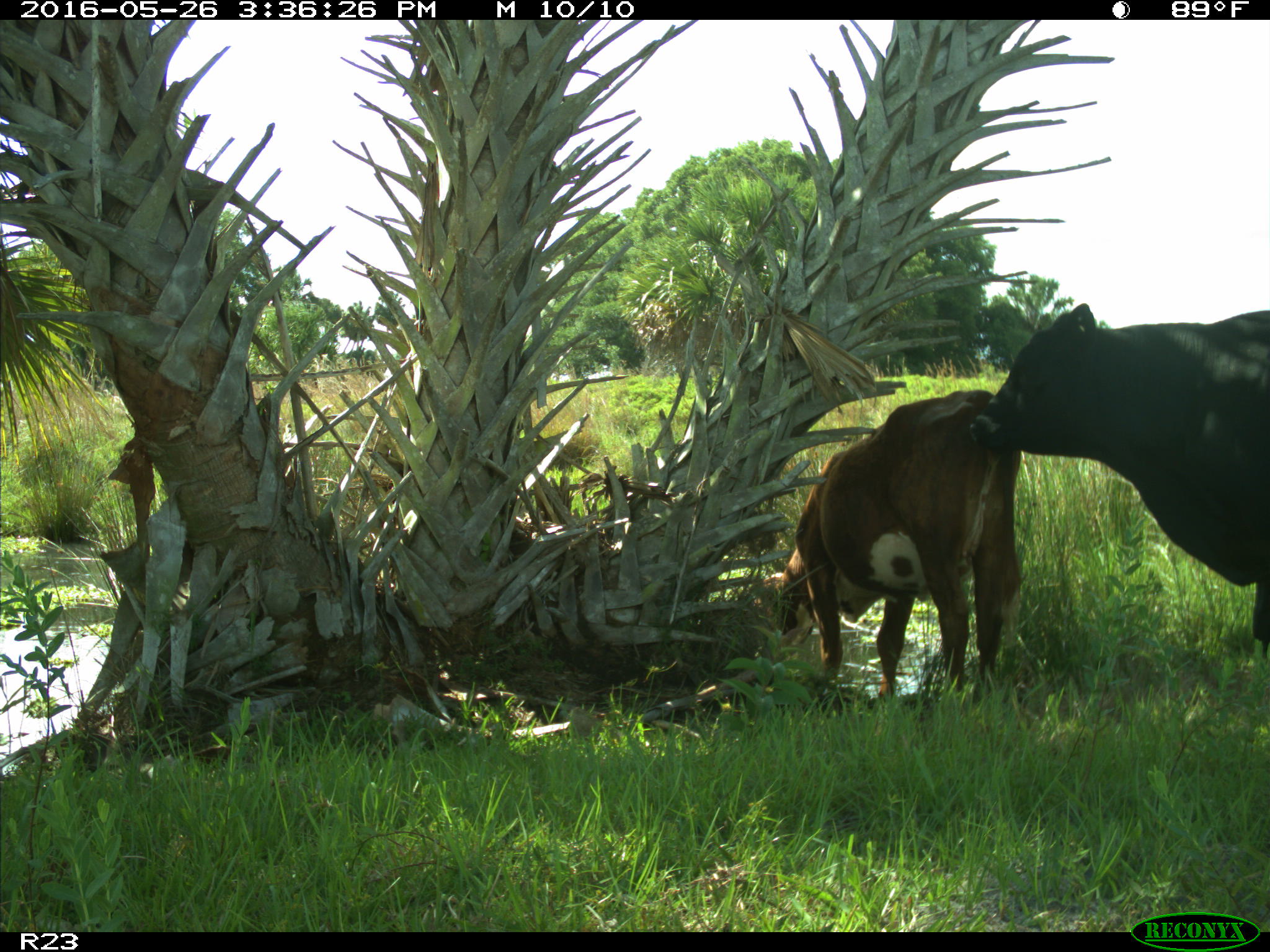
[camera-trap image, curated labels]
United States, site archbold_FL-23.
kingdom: Animalia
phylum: Chordata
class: Mammalia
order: Artiodactyla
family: Bovidae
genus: Bos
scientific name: Bos taurus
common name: domestic cow